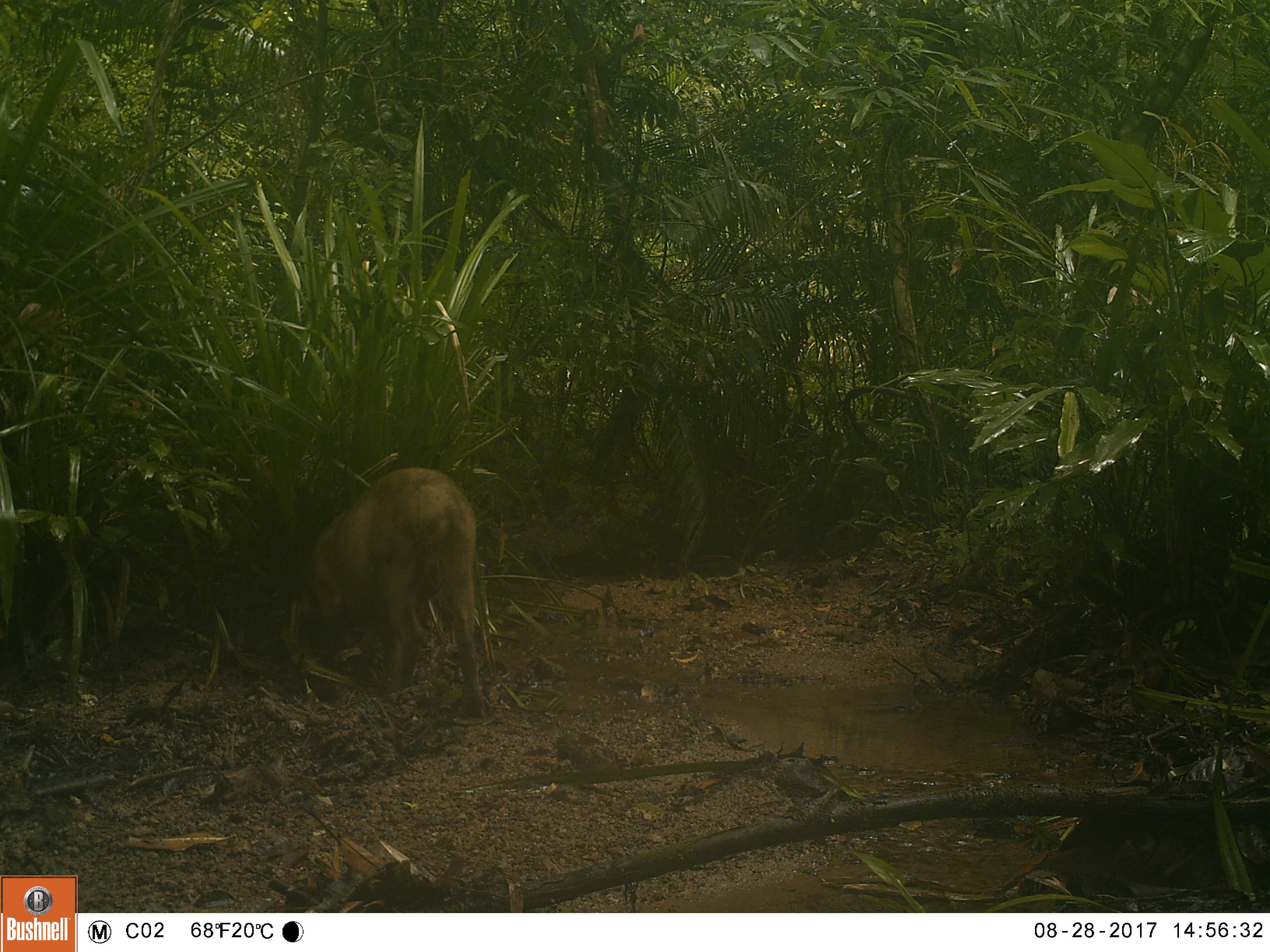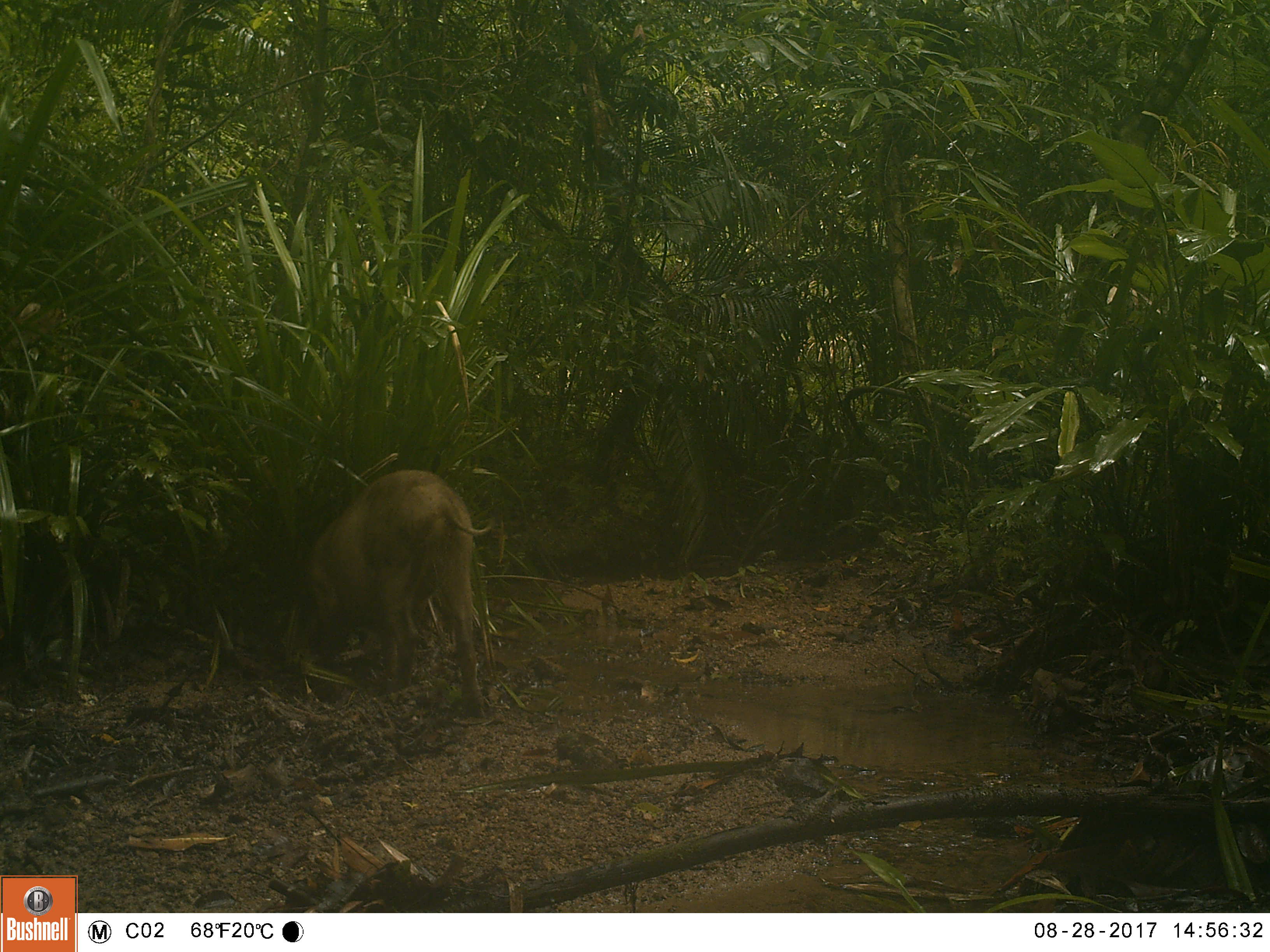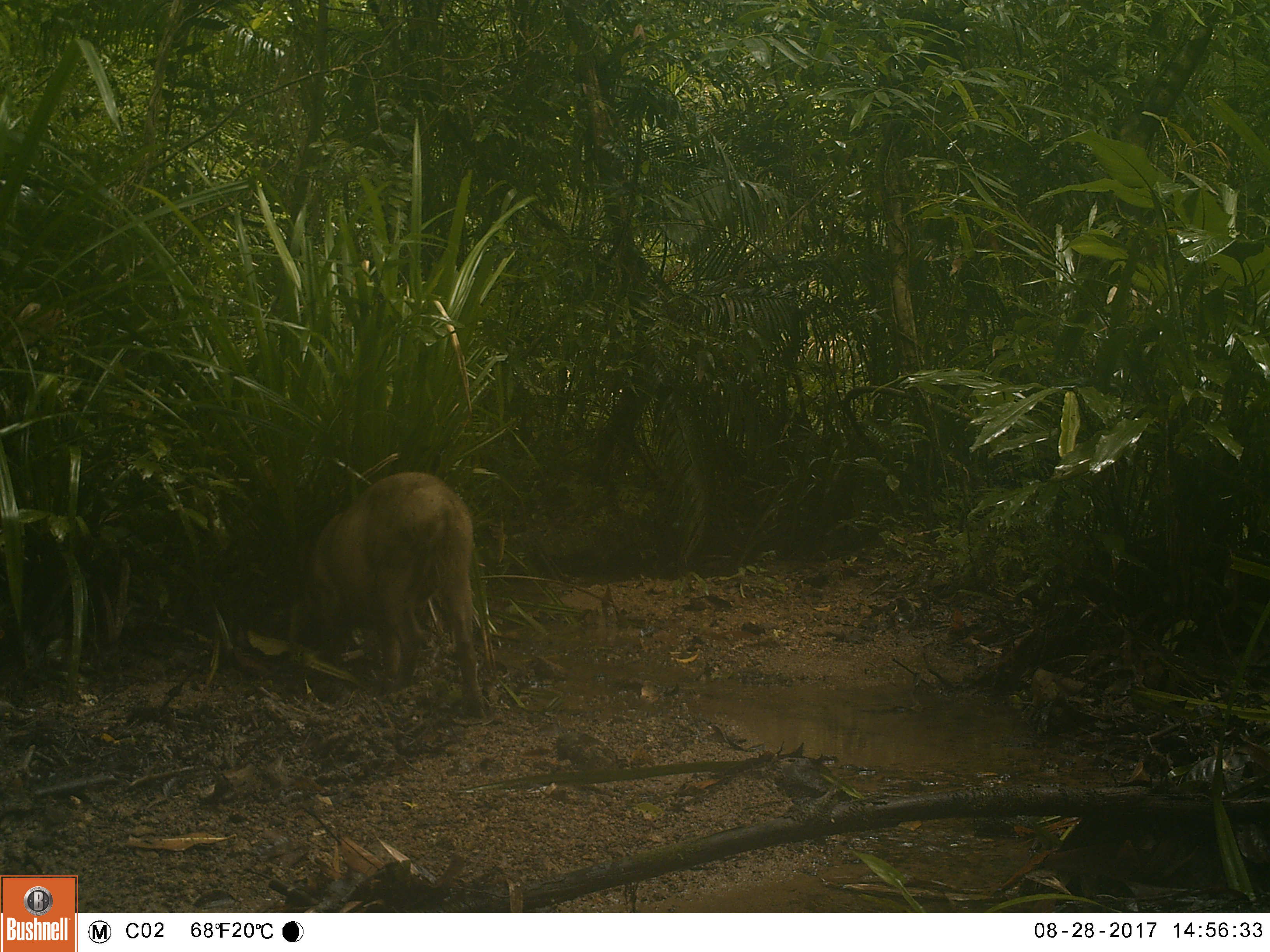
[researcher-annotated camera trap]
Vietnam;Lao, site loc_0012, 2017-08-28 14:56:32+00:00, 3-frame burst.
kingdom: Animalia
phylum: Chordata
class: Mammalia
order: Artiodactyla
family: Suidae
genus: Sus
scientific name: Sus scrofa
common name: eurasian wild pig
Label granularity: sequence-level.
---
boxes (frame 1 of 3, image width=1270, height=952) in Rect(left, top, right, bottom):
eurasian wild pig: Rect(278, 467, 486, 718)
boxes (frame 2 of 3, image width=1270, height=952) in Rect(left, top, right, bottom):
eurasian wild pig: Rect(302, 468, 495, 720)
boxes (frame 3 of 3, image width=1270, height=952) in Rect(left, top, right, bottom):
eurasian wild pig: Rect(287, 471, 488, 719)